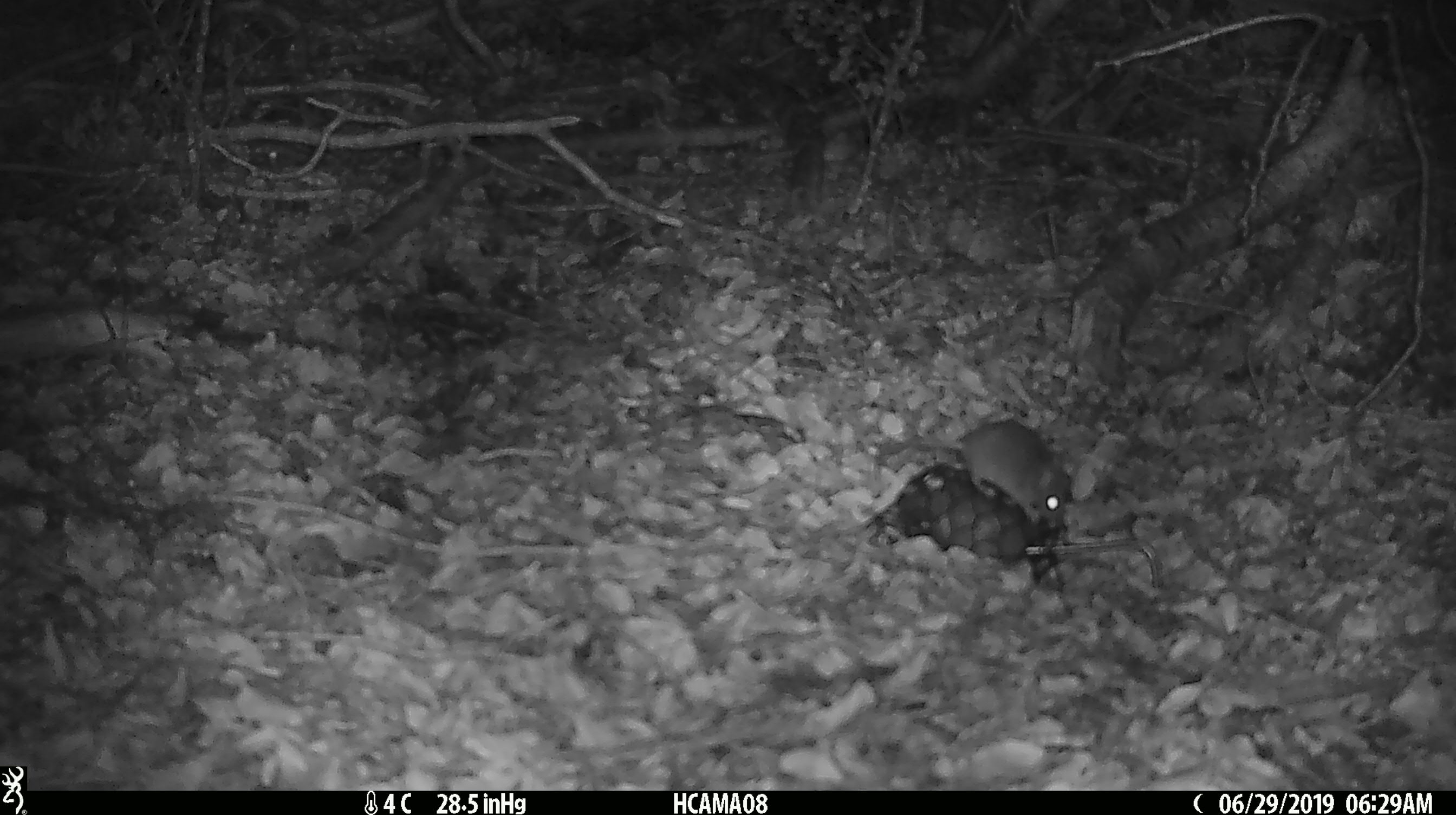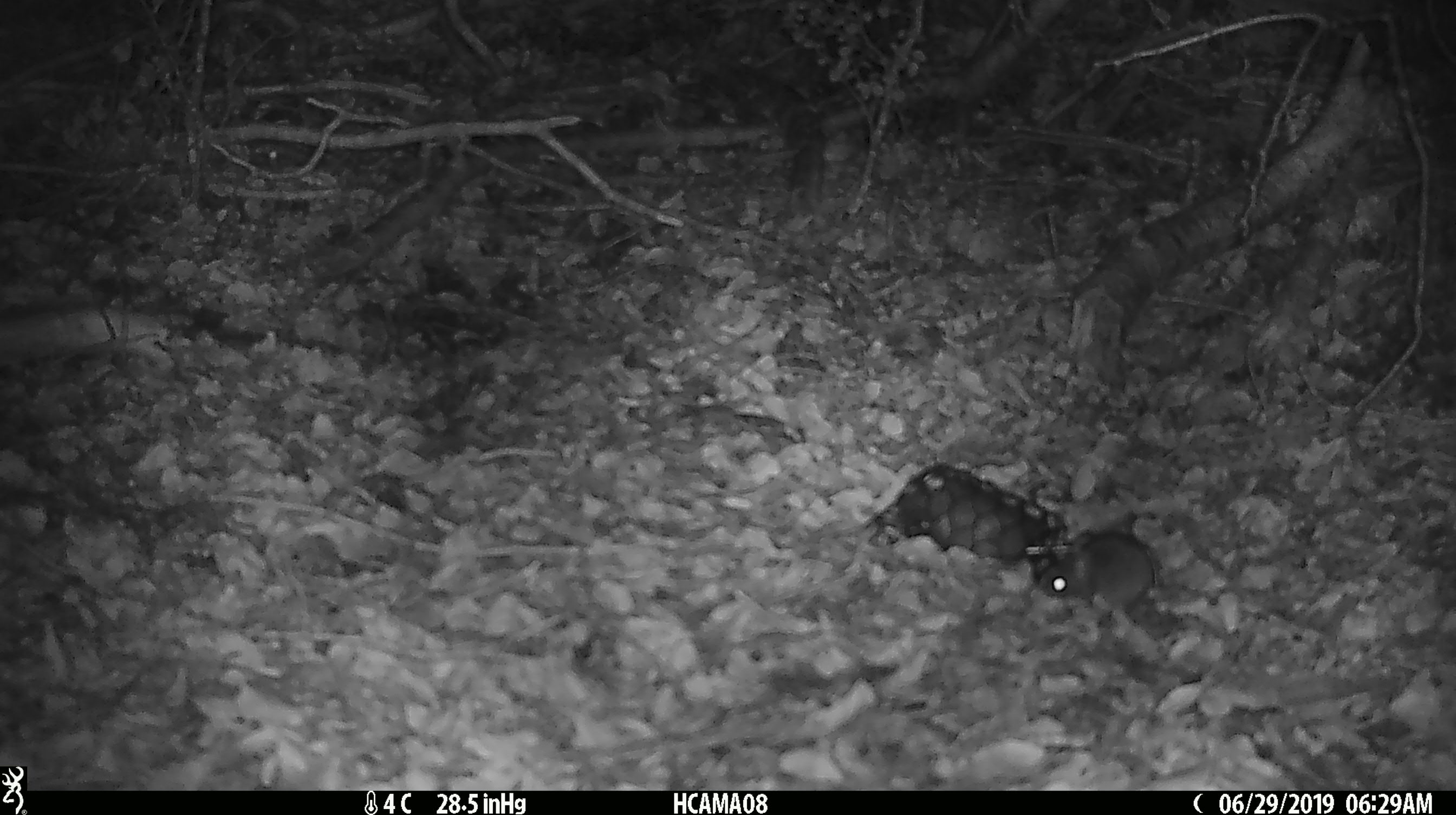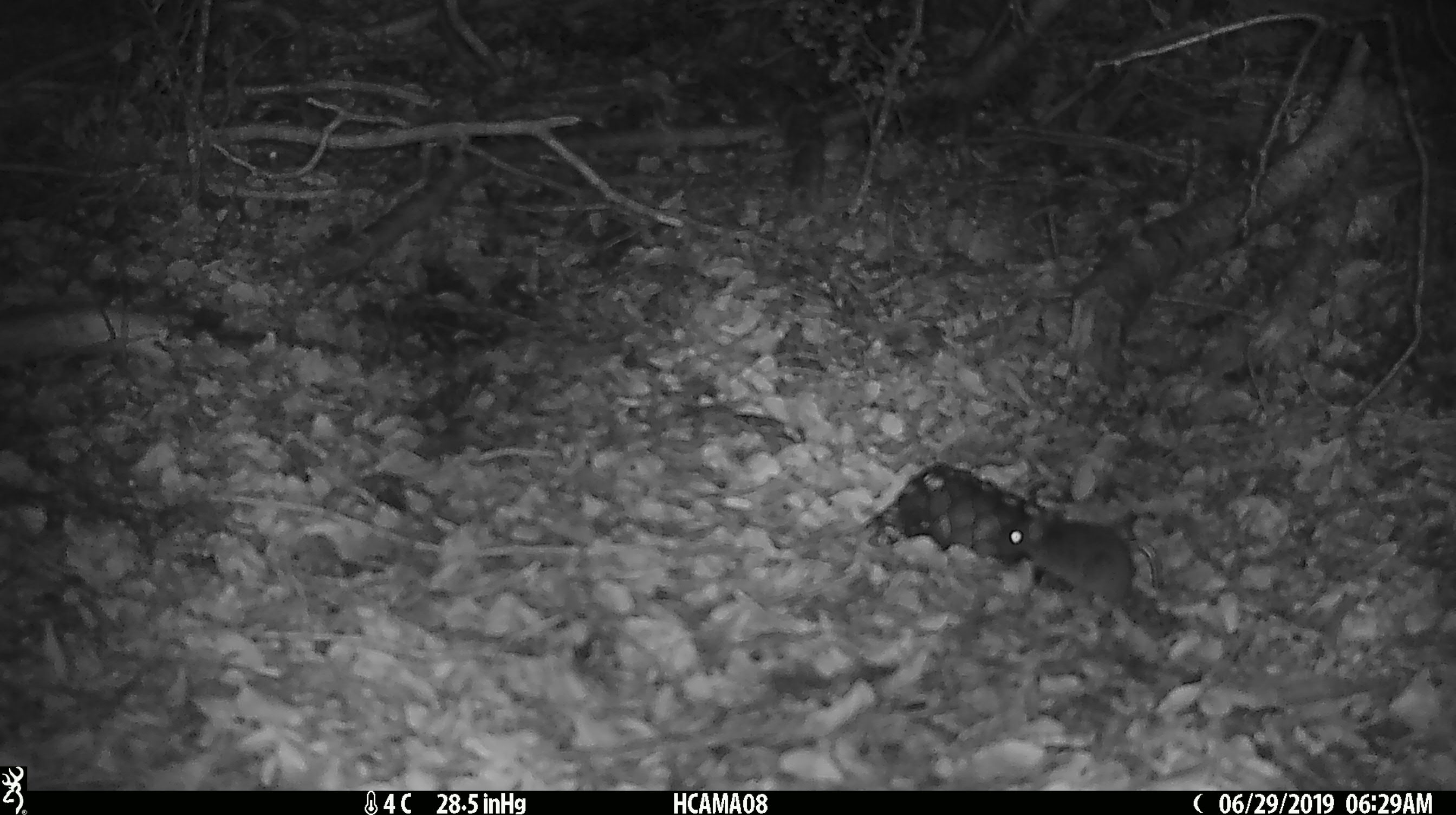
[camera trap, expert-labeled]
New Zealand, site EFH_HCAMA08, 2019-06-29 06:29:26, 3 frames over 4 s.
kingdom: Animalia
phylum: Chordata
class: Mammalia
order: Rodentia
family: Muridae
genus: Mus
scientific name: Mus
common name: mouse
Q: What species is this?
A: Mouse (Mus).